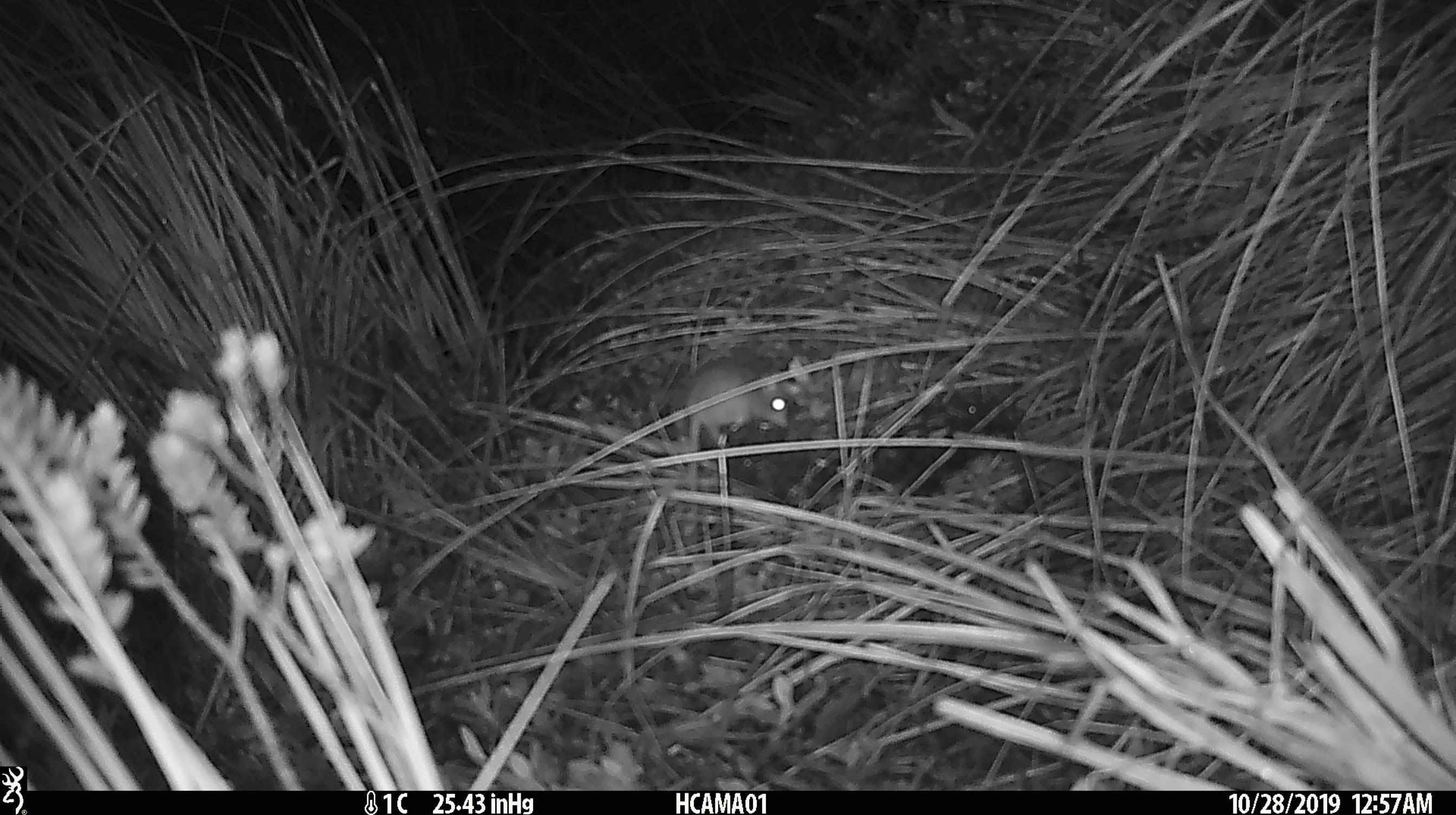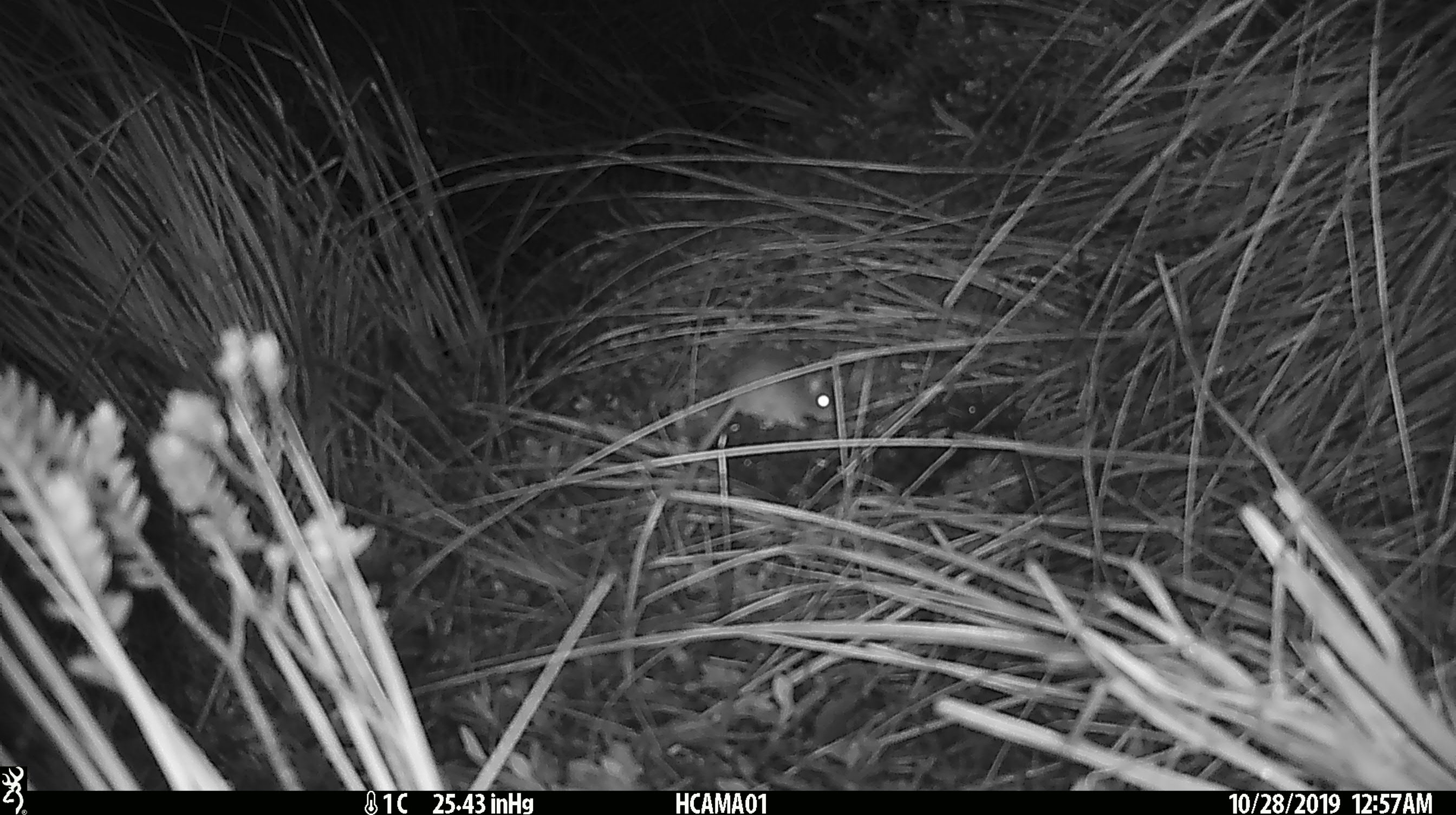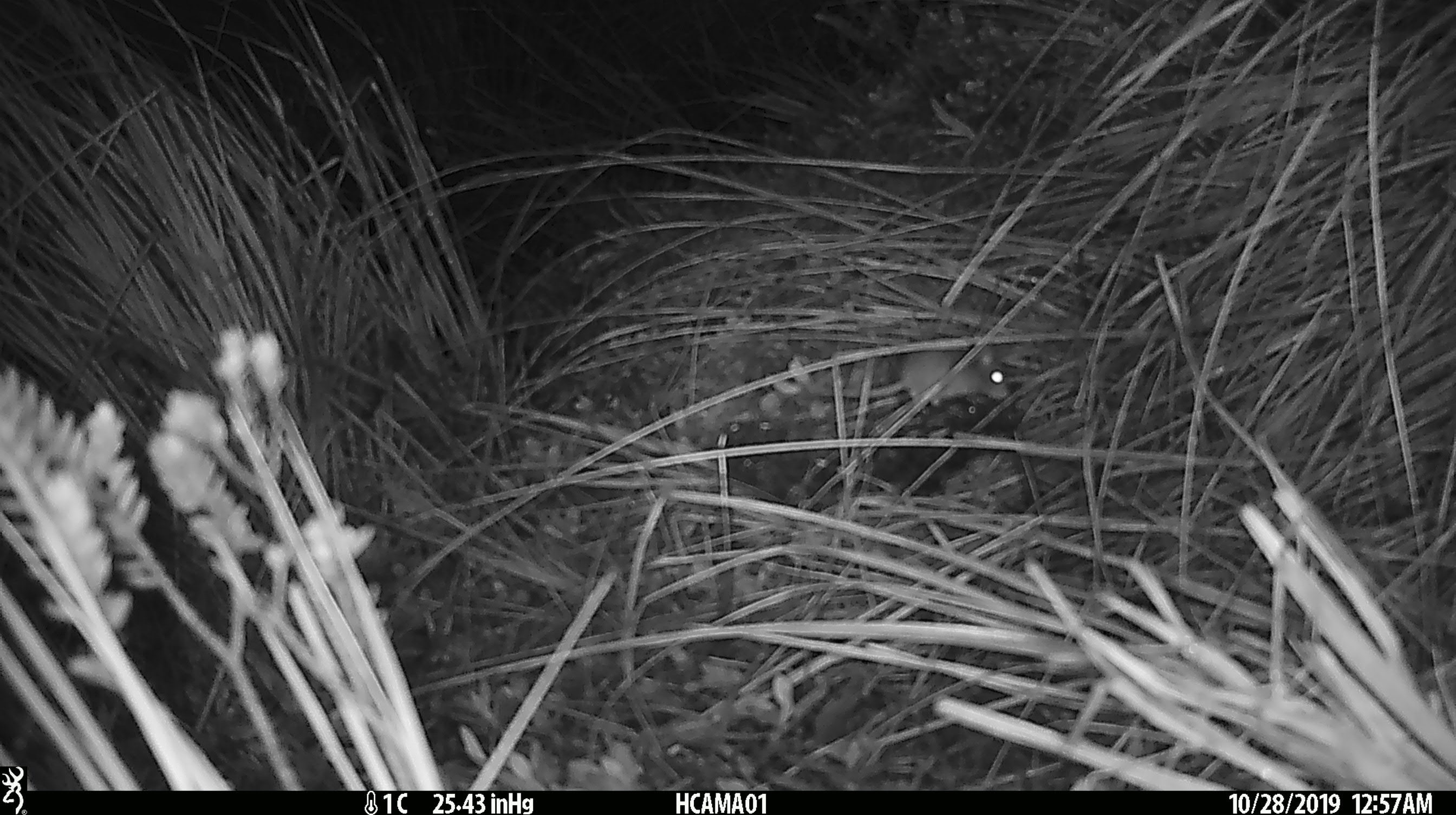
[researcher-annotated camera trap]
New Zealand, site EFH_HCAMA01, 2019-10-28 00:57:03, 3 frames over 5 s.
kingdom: Animalia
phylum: Chordata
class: Mammalia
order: Rodentia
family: Muridae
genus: Mus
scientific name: Mus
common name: mouse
Mouse (Mus).